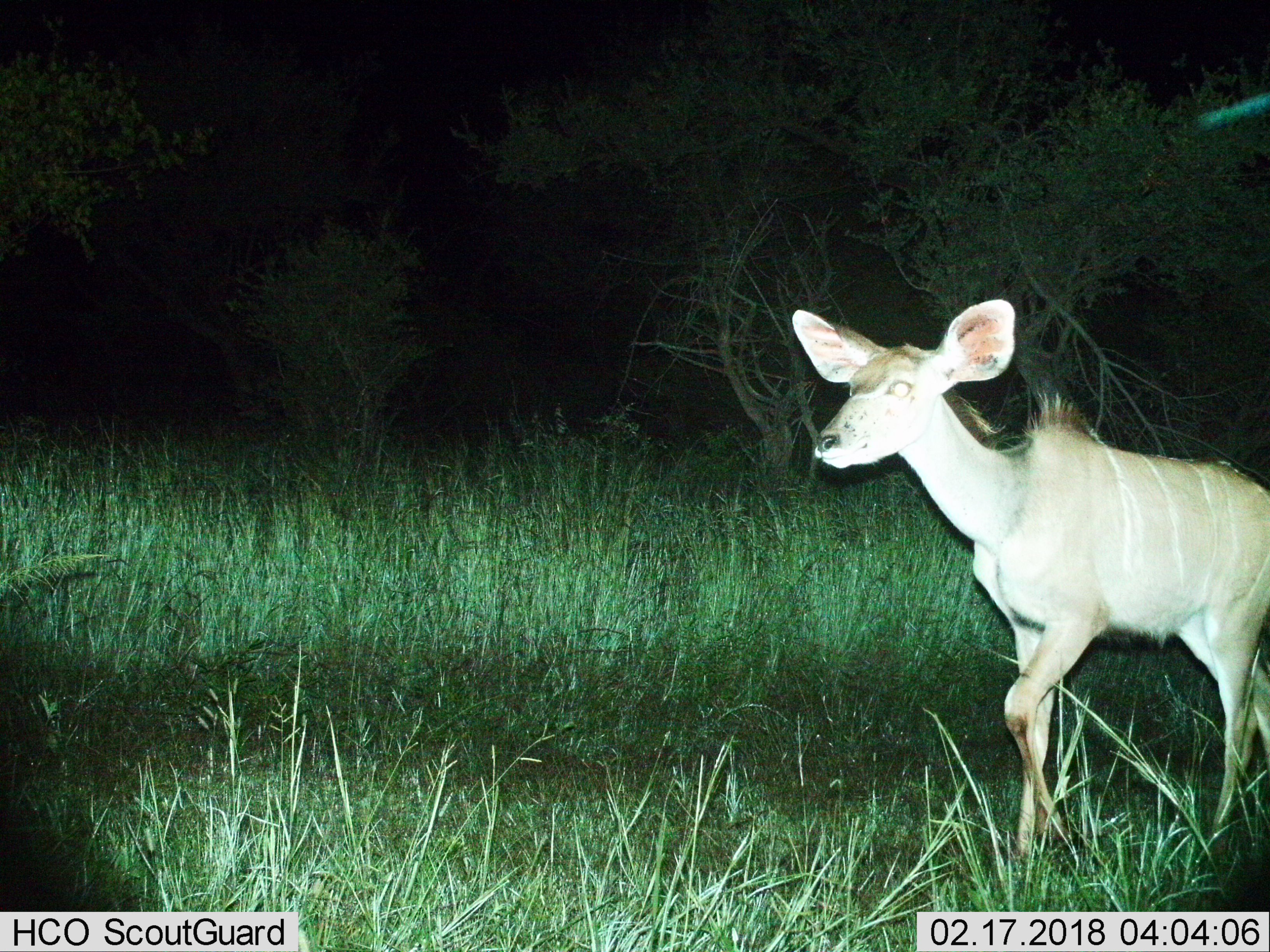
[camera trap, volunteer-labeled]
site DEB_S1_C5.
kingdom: Animalia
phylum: Chordata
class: Mammalia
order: Artiodactyla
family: Bovidae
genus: Tragelaphus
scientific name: Tragelaphus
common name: kudu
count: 1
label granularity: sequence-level